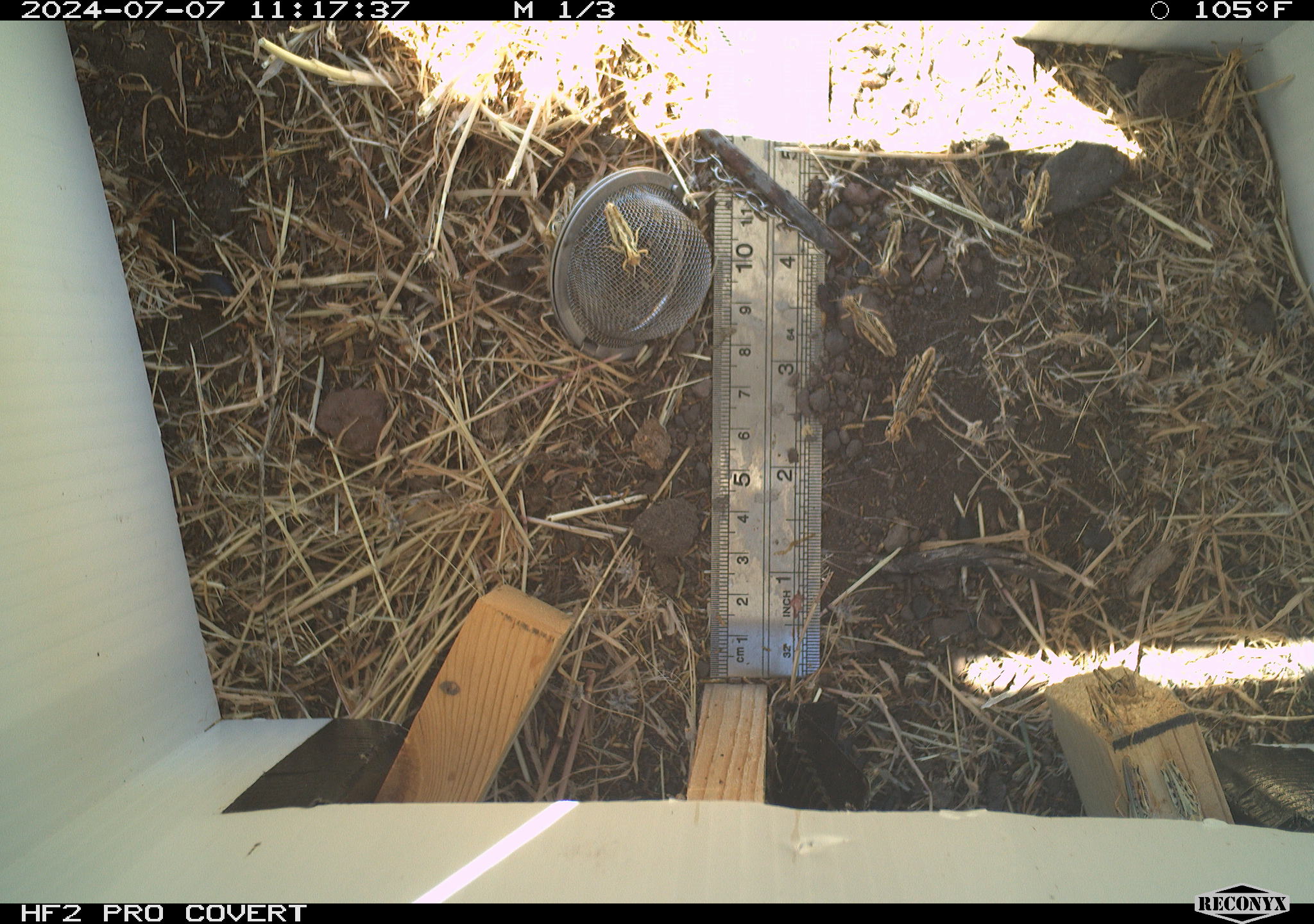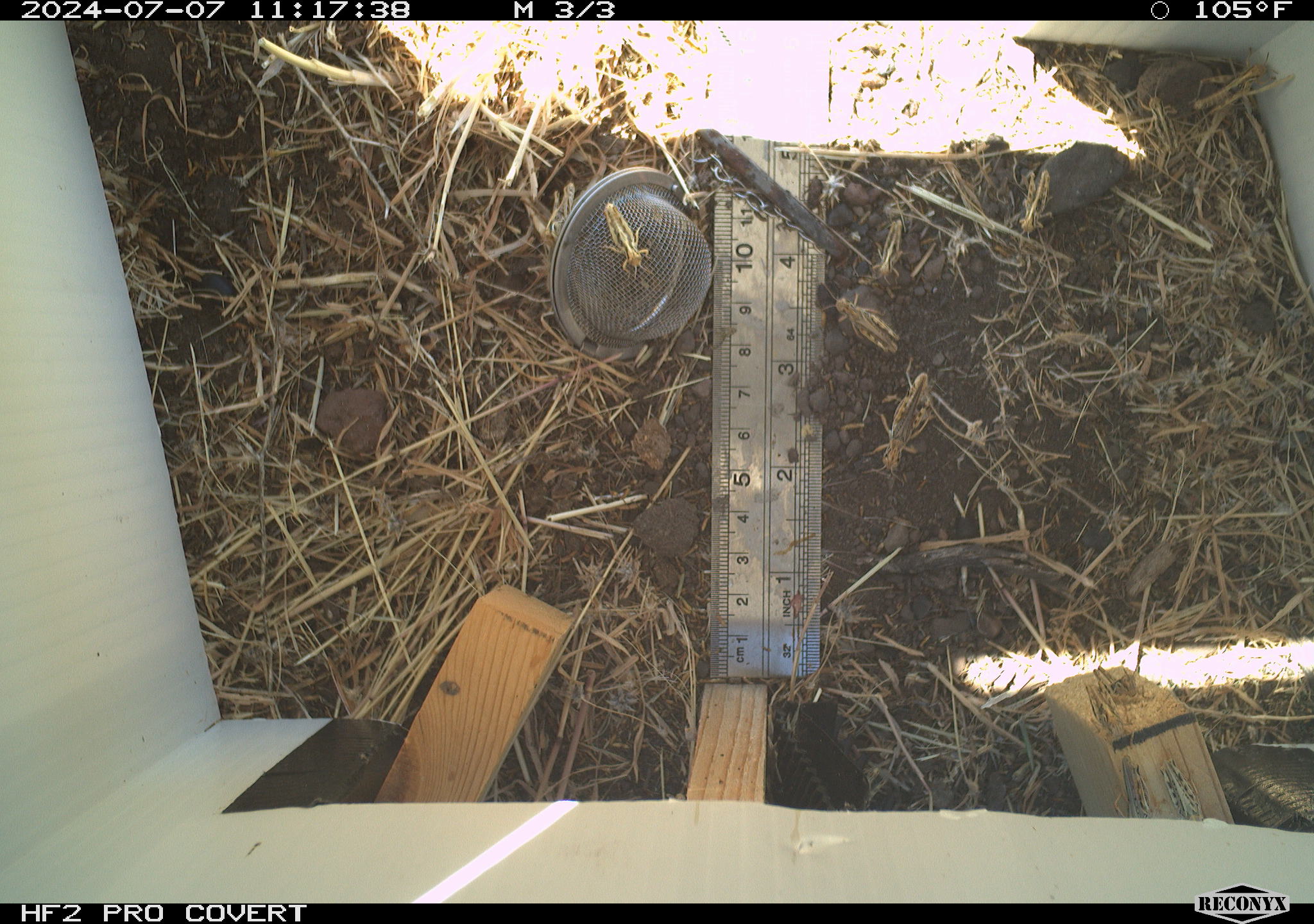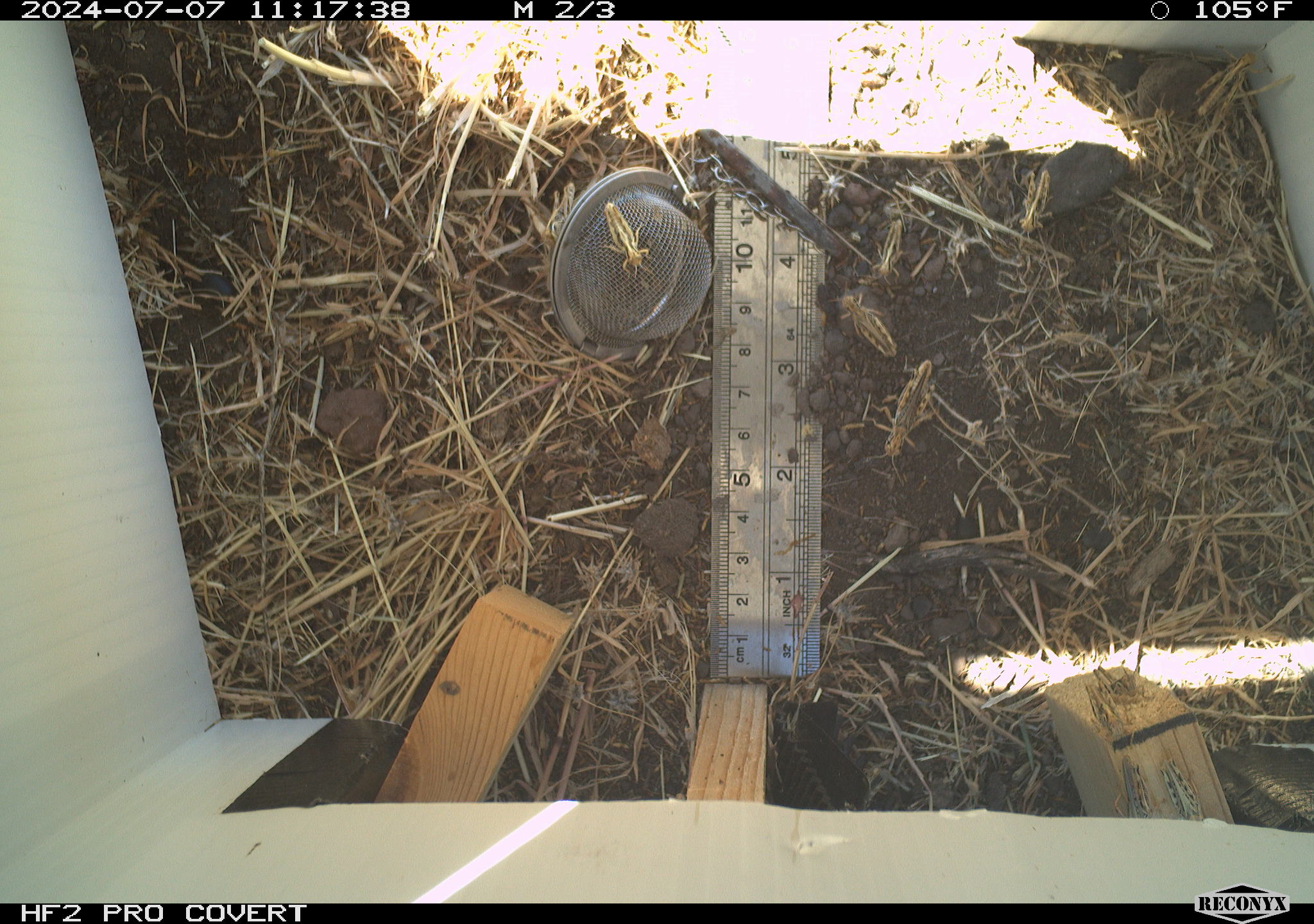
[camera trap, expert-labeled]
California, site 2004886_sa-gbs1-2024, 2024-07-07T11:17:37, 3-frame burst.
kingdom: Animalia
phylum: Arthropoda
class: Insecta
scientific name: Insecta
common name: insect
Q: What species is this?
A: Insect (Insecta).